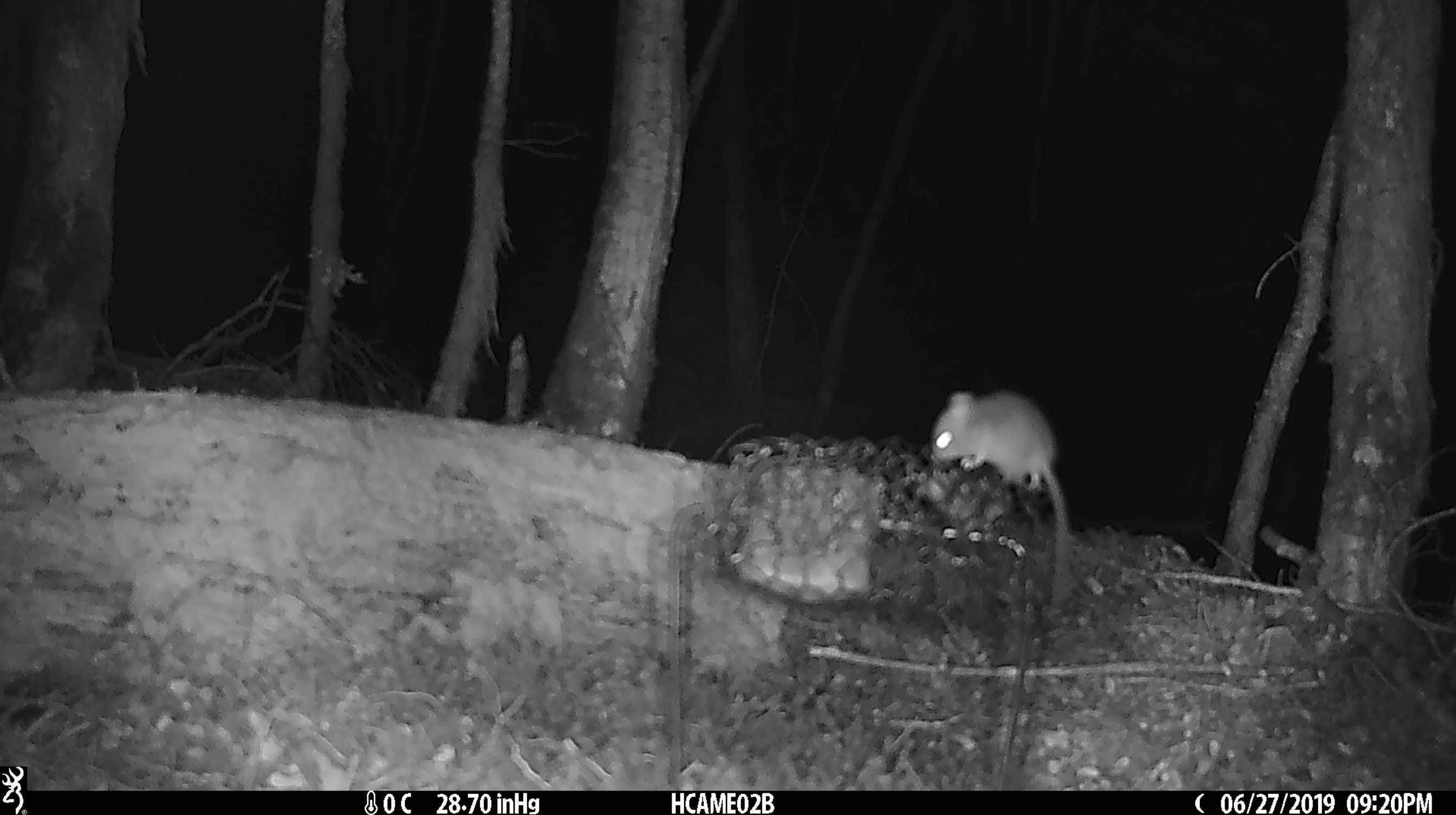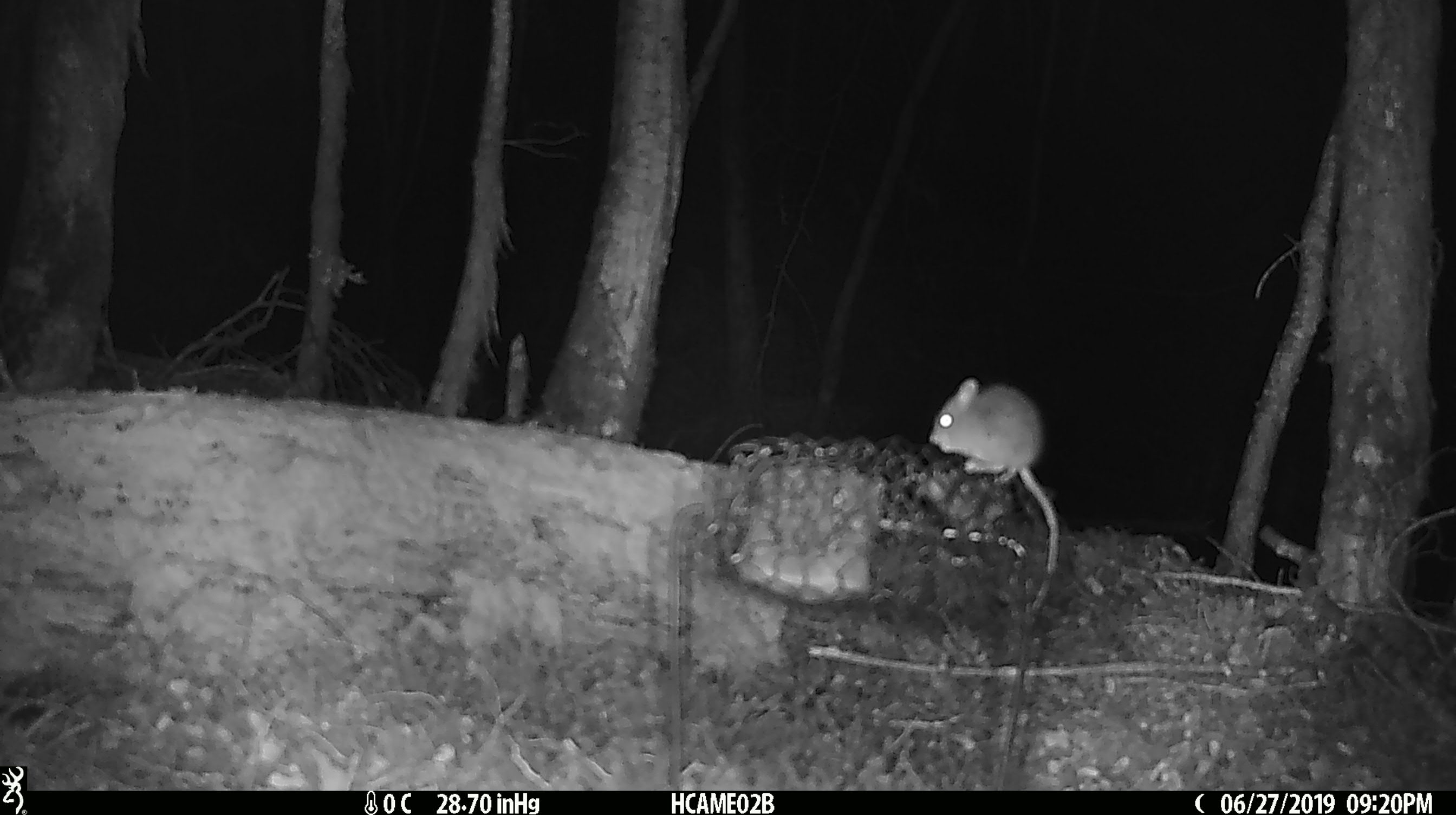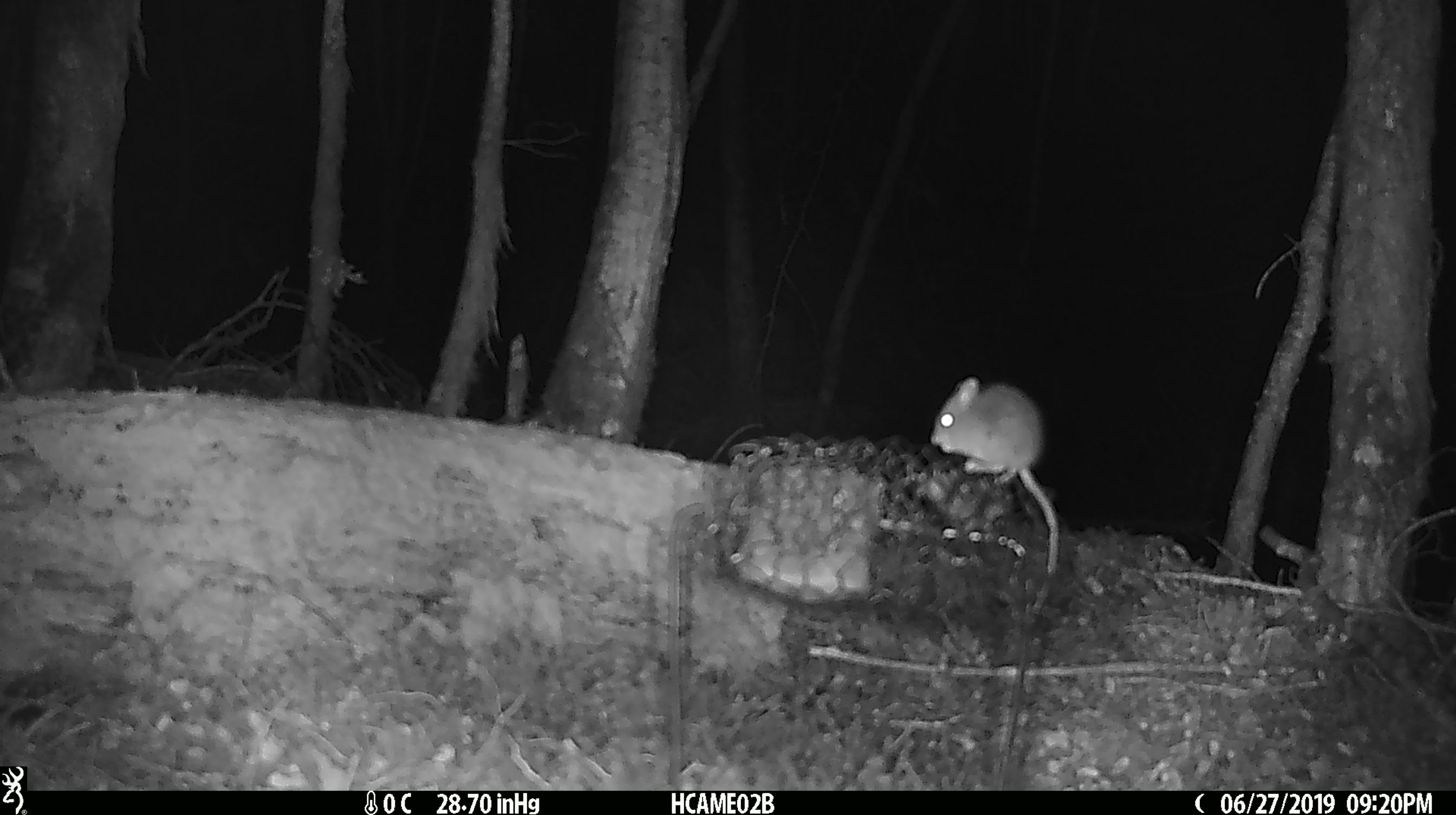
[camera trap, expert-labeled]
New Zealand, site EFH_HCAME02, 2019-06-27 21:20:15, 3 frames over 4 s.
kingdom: Animalia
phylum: Chordata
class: Mammalia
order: Rodentia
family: Muridae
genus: Mus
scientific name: Mus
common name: mouse